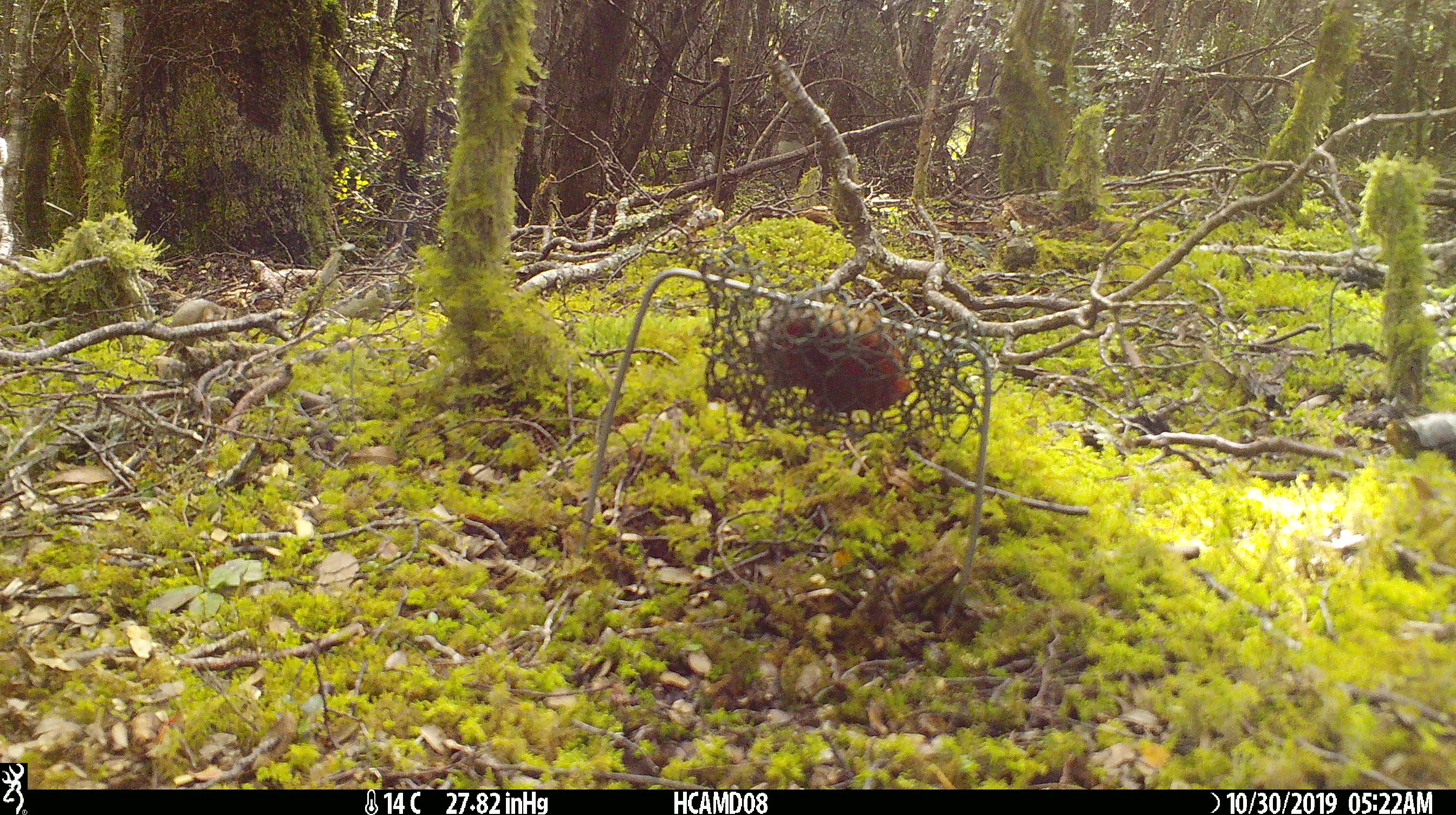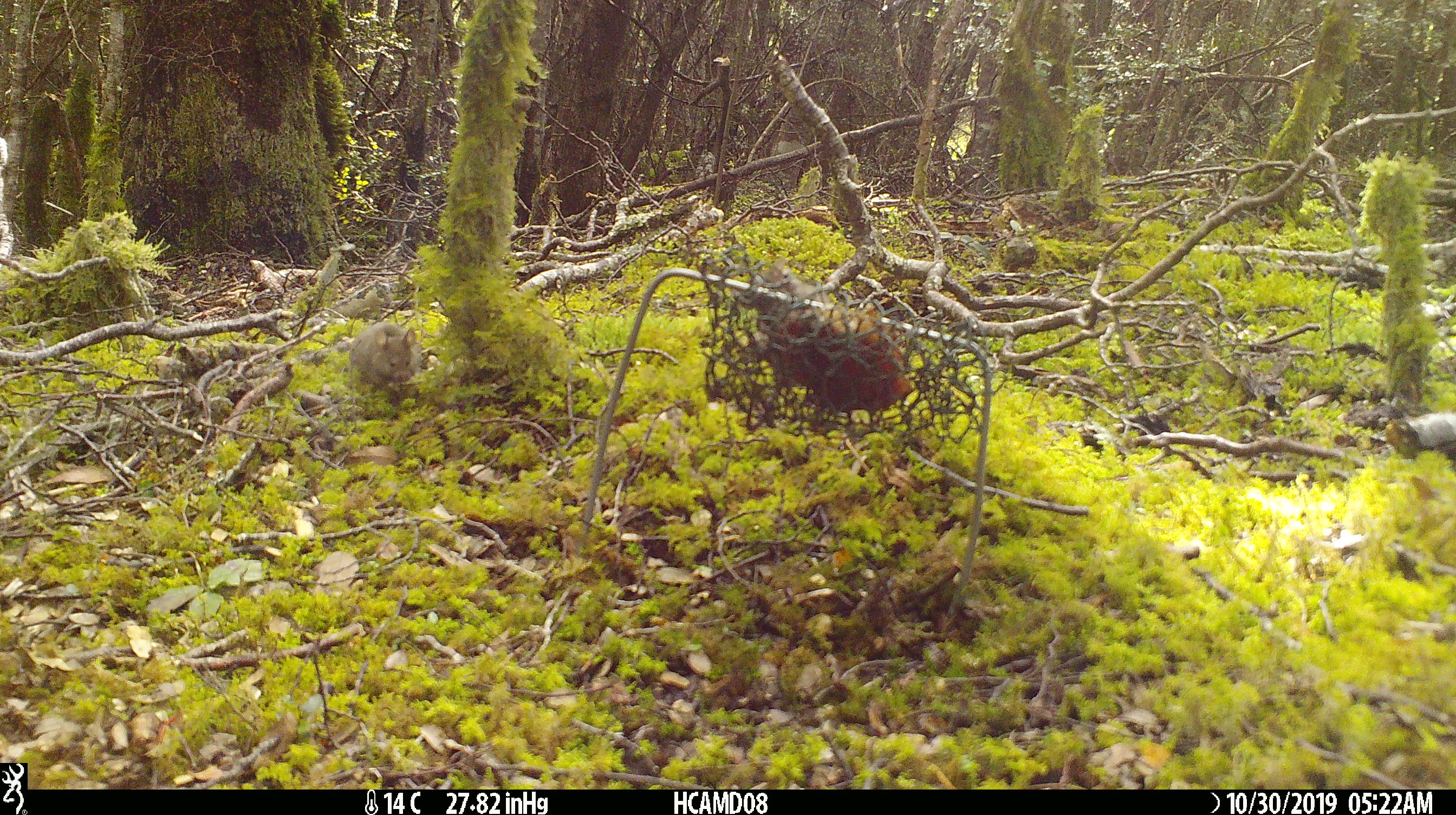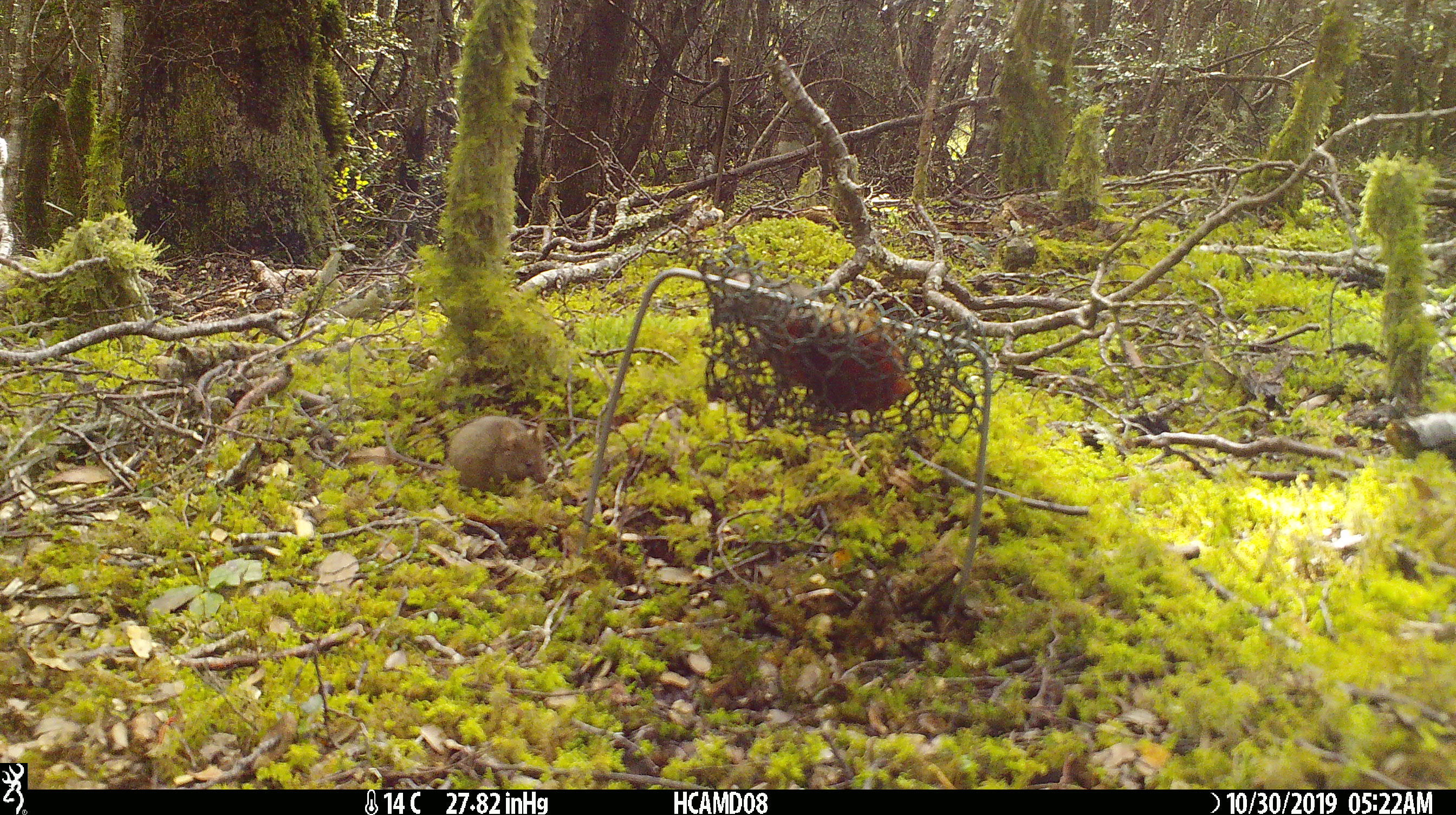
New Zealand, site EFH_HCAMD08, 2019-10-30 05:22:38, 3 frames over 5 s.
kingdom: Animalia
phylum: Chordata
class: Mammalia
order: Rodentia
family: Muridae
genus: Mus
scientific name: Mus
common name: mouse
Mouse (Mus).